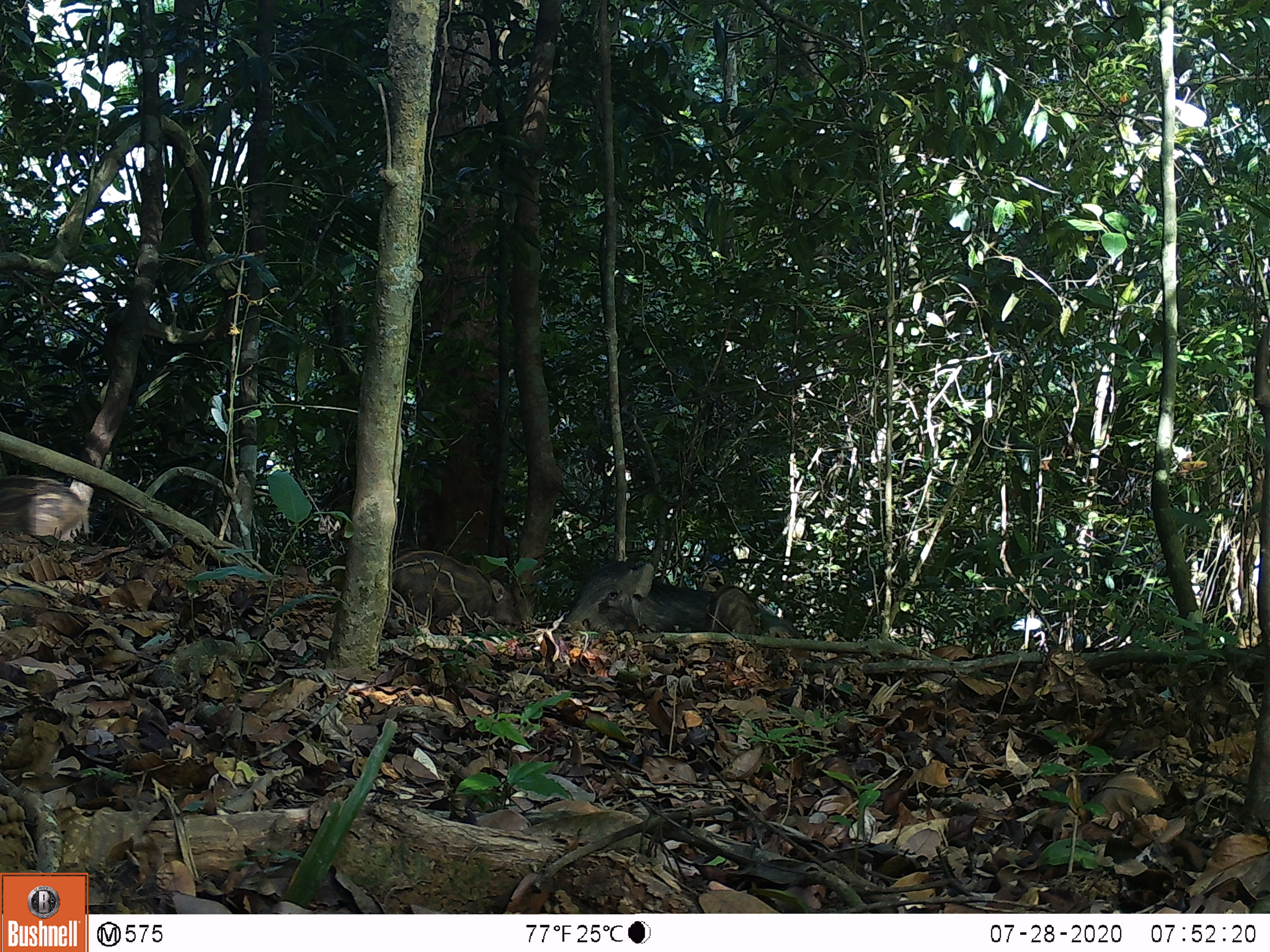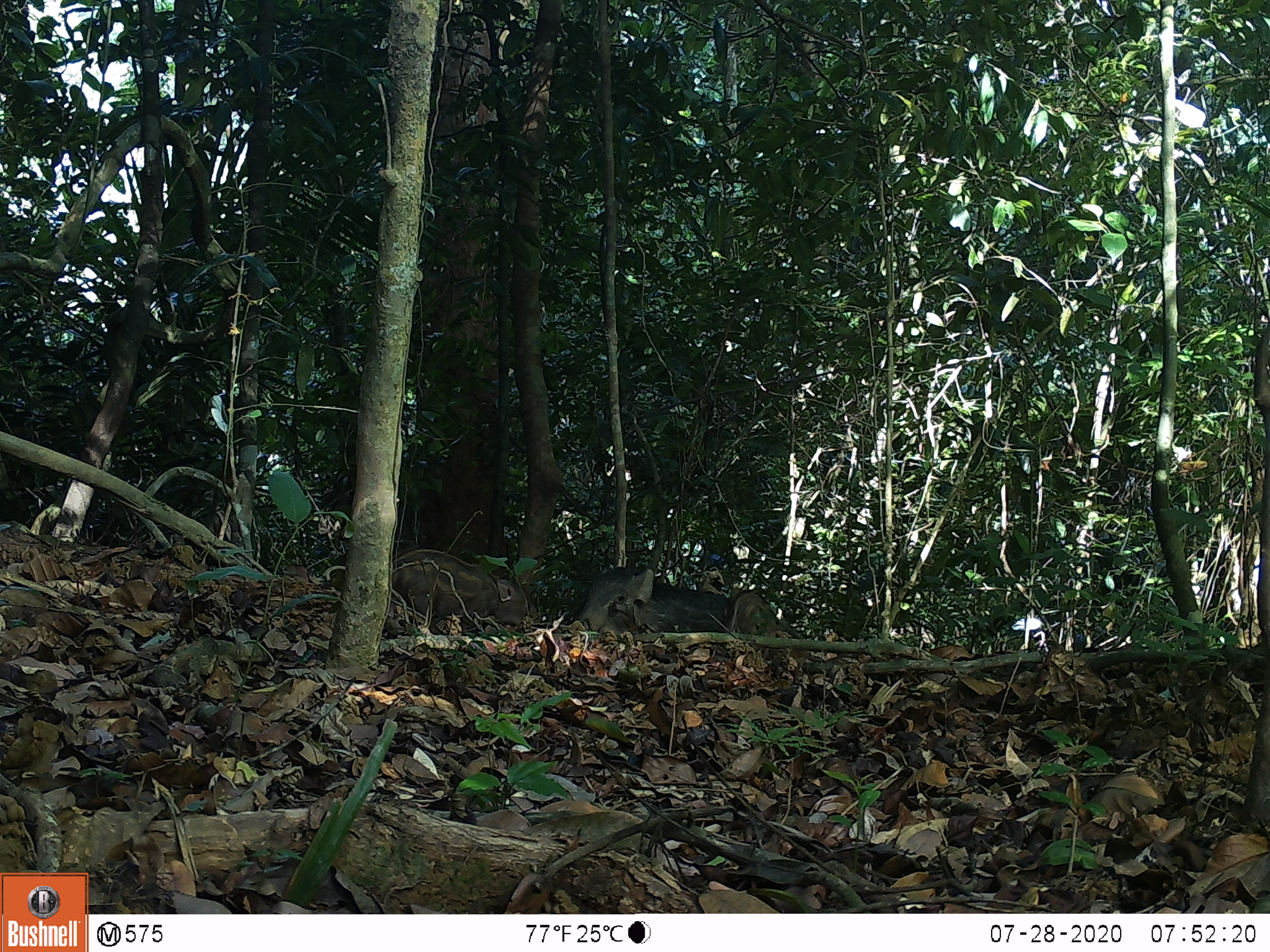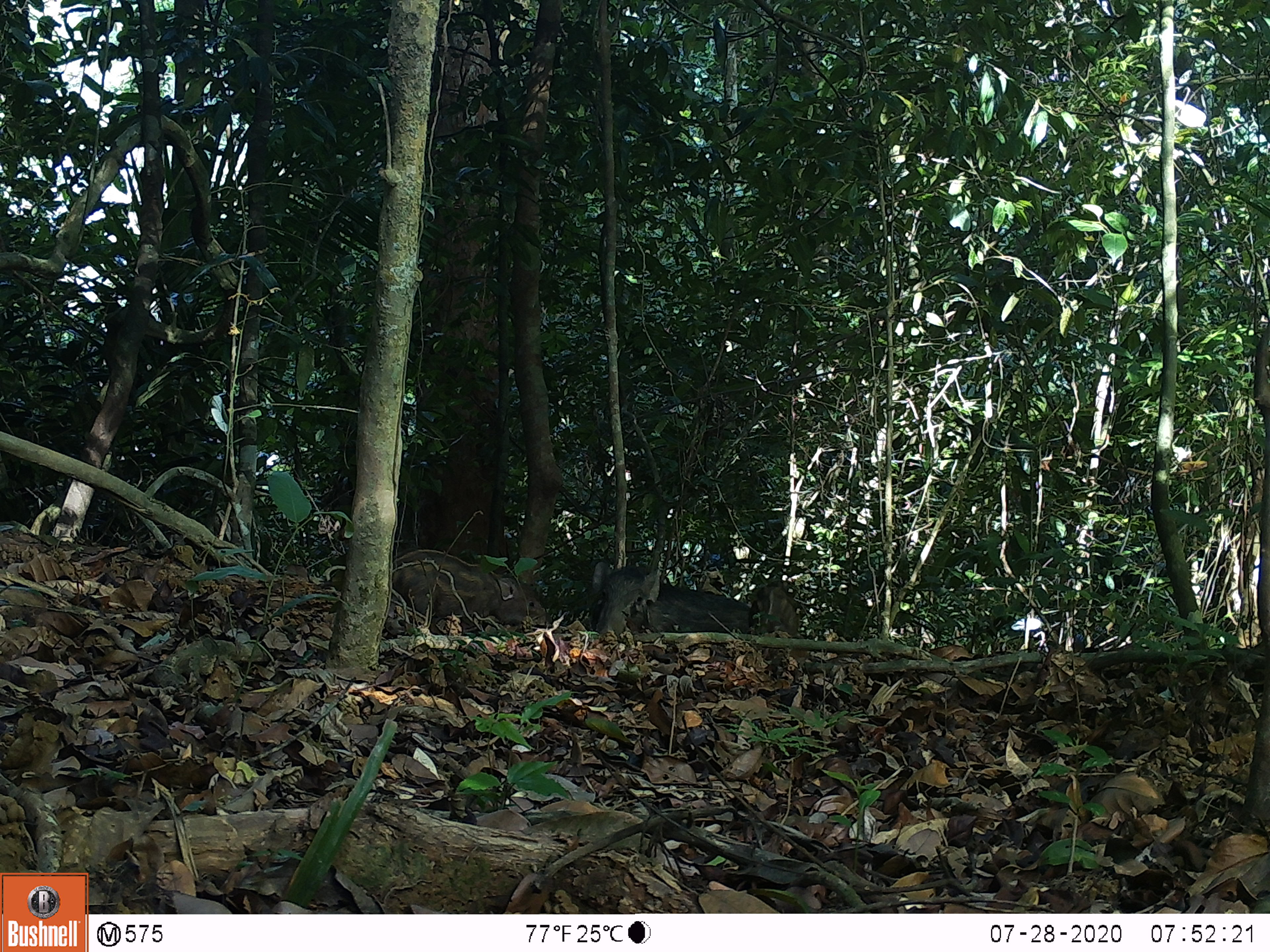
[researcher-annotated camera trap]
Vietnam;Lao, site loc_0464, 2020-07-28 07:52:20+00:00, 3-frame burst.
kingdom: Animalia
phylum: Chordata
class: Mammalia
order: Artiodactyla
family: Suidae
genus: Sus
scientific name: Sus scrofa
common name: eurasian wild pig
Eurasian wild pig (Sus scrofa). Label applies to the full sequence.